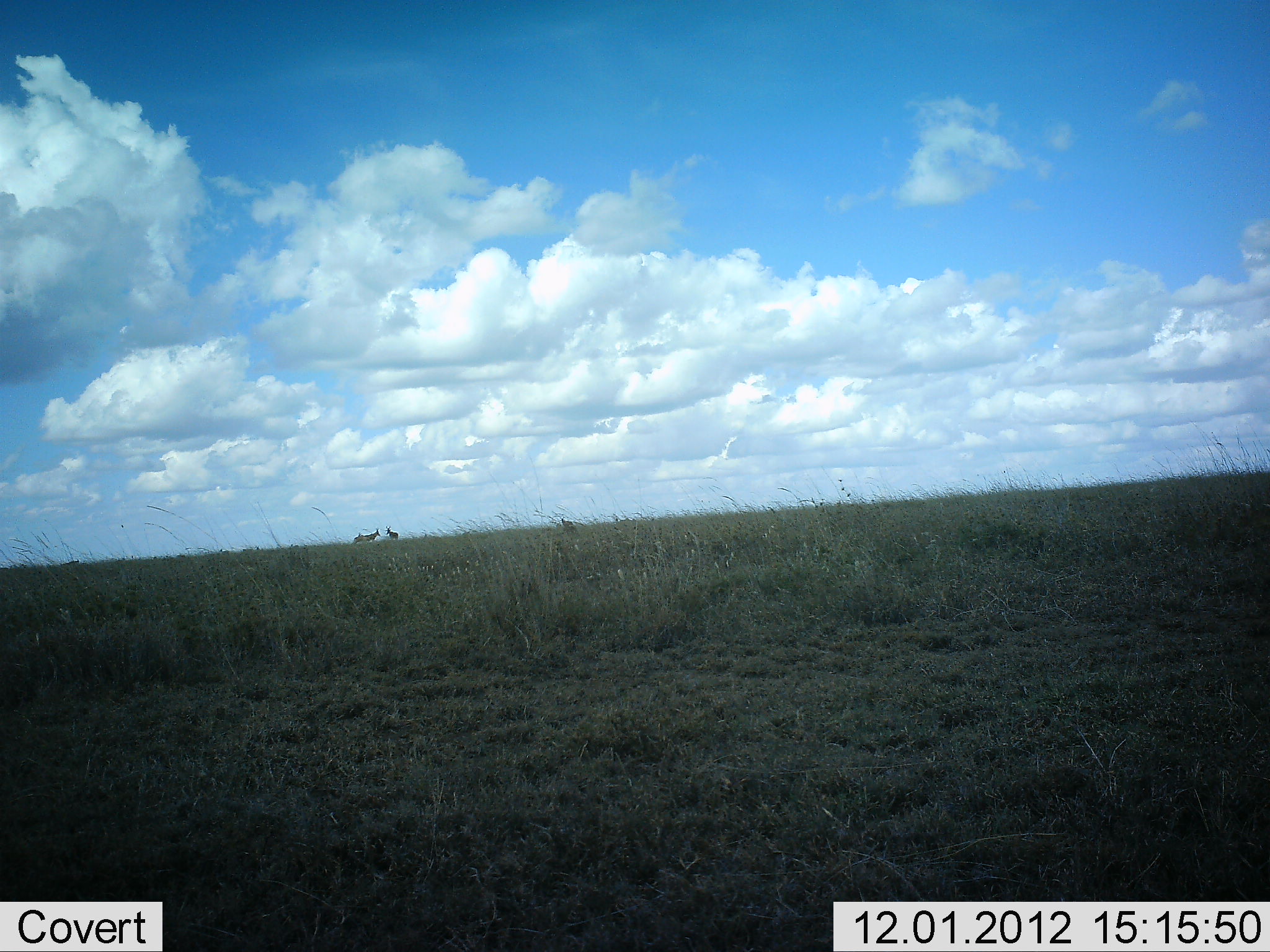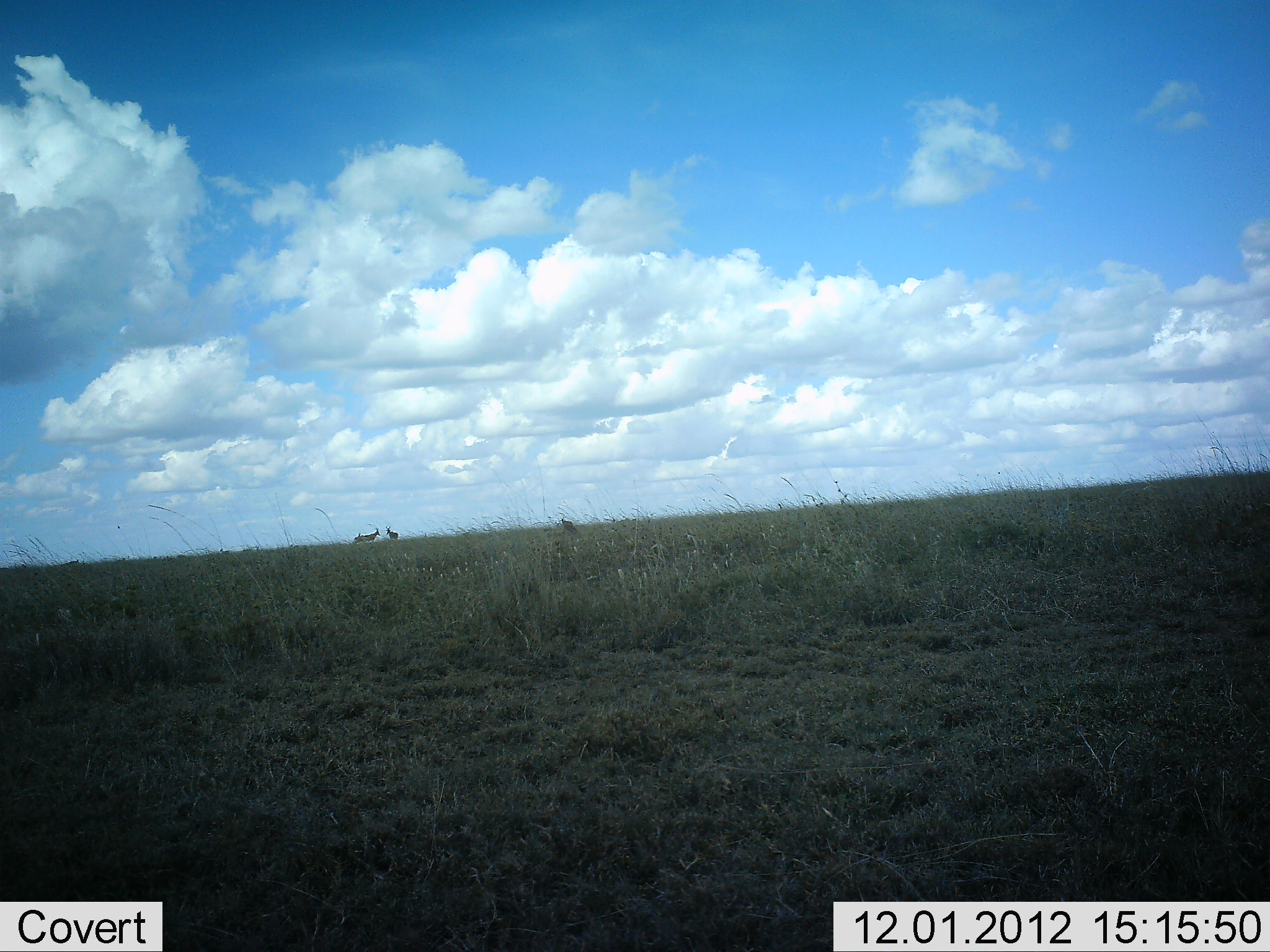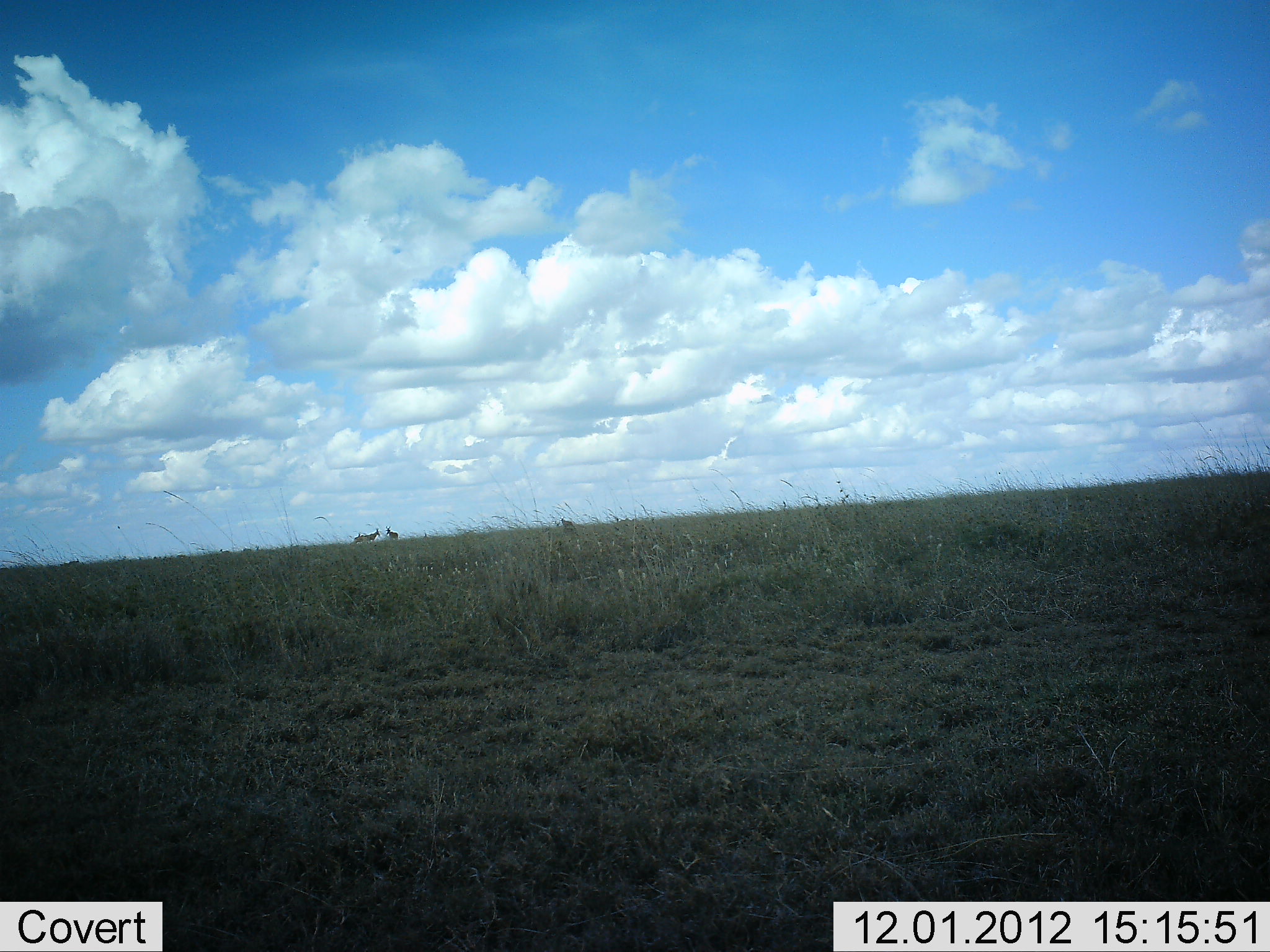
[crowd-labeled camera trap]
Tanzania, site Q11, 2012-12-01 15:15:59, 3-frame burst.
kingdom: Animalia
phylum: Chordata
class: Mammalia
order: Artiodactyla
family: Bovidae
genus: Eudorcas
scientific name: Eudorcas thomsonii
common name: thomson's gazelle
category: gazellethomsons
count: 2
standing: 100%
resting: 0%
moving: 0%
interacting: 0%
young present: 0%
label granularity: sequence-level